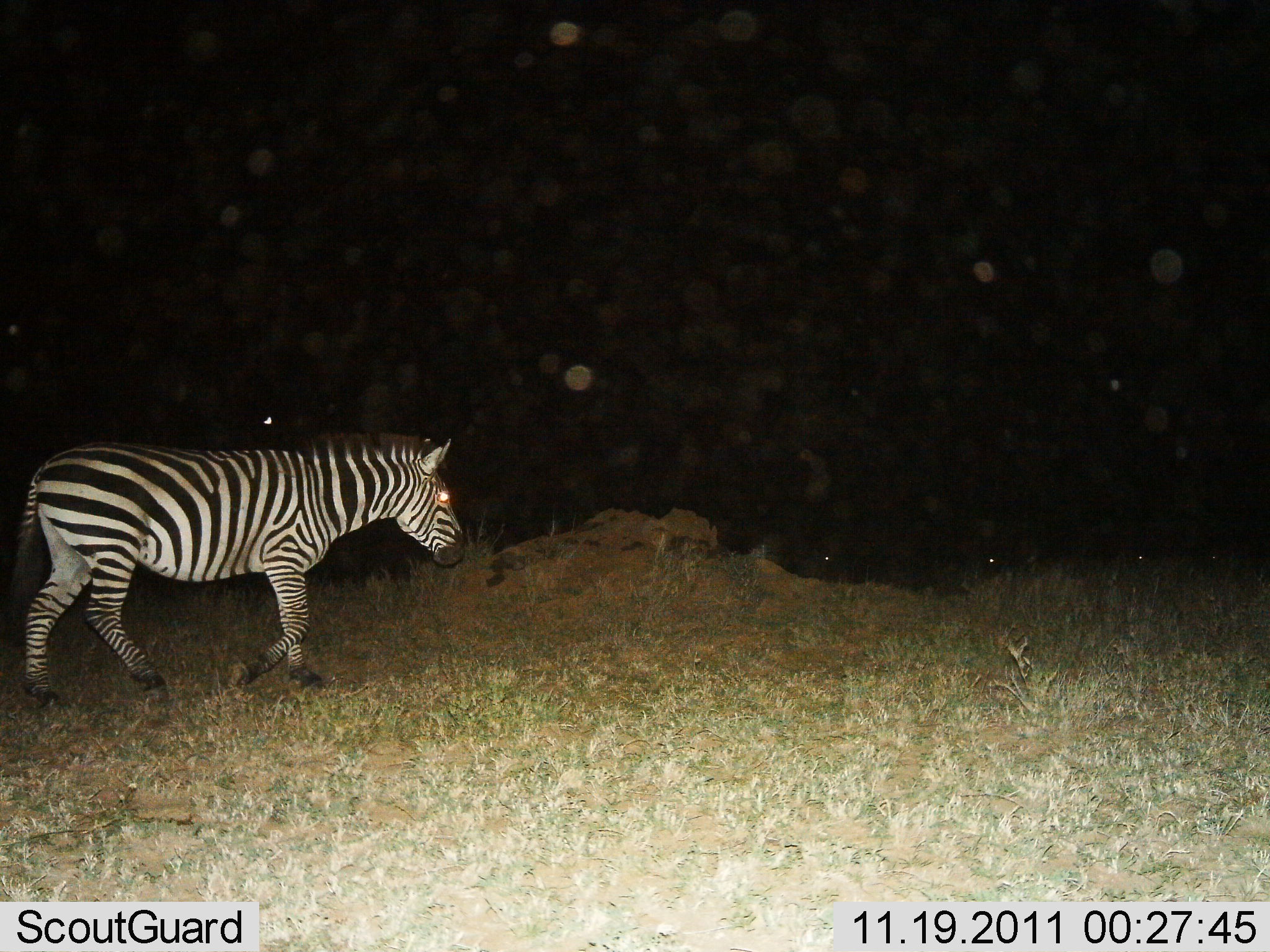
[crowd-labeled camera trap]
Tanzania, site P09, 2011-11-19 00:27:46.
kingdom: Animalia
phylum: Chordata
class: Mammalia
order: Perissodactyla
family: Equidae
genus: Equus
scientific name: Equus quagga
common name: plains zebra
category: zebra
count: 1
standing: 0%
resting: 0%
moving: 100%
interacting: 0%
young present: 0%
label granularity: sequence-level